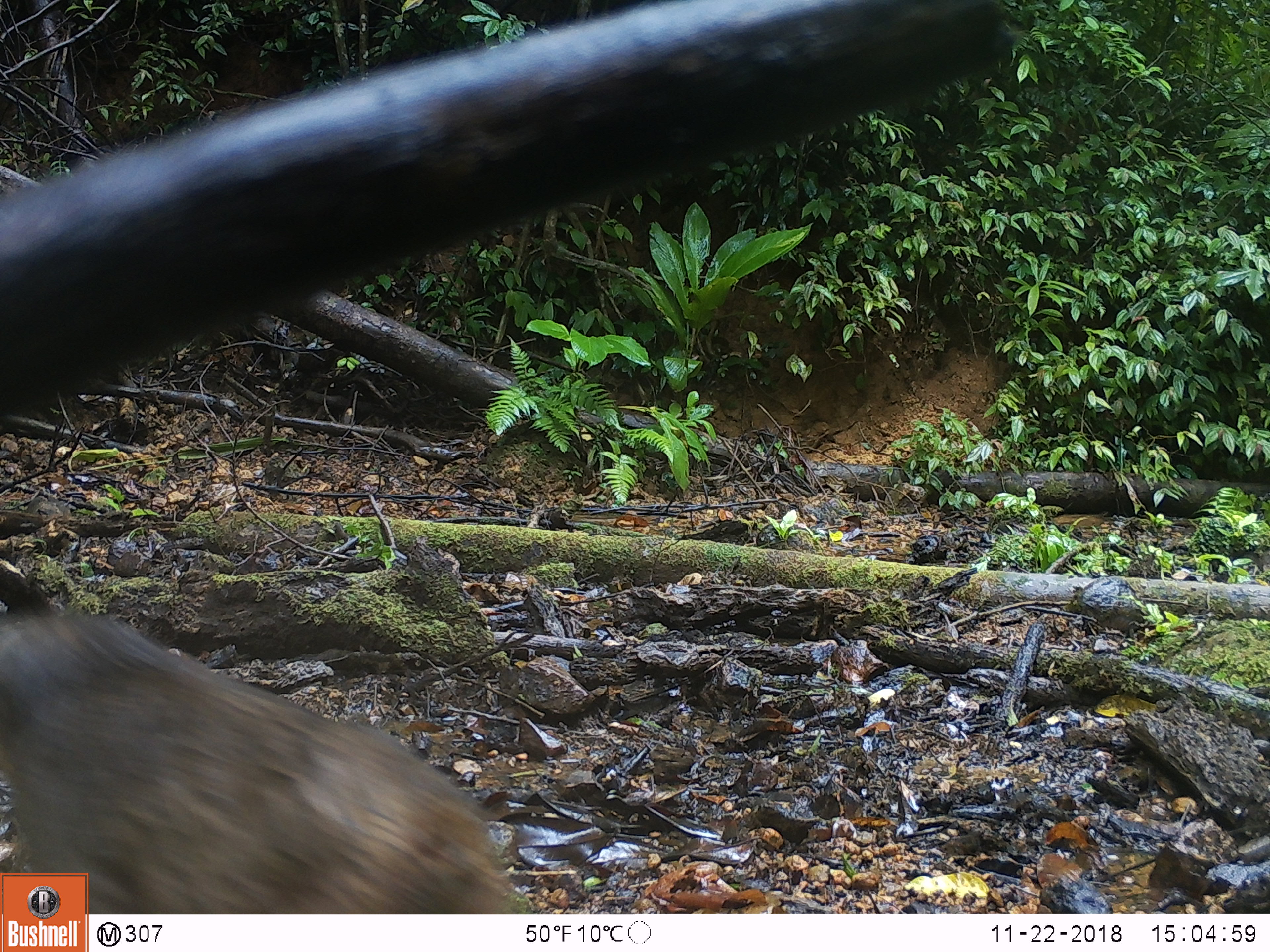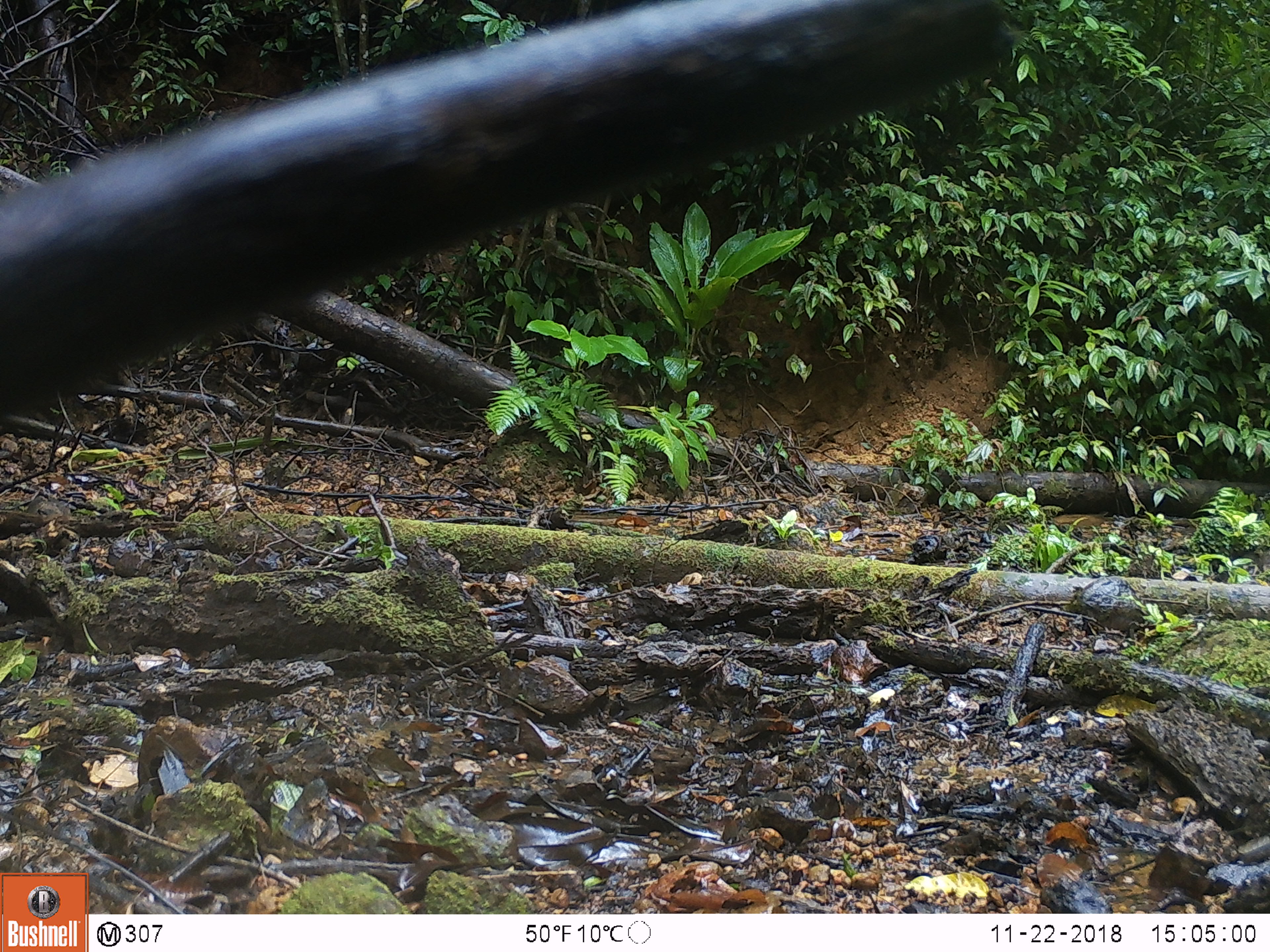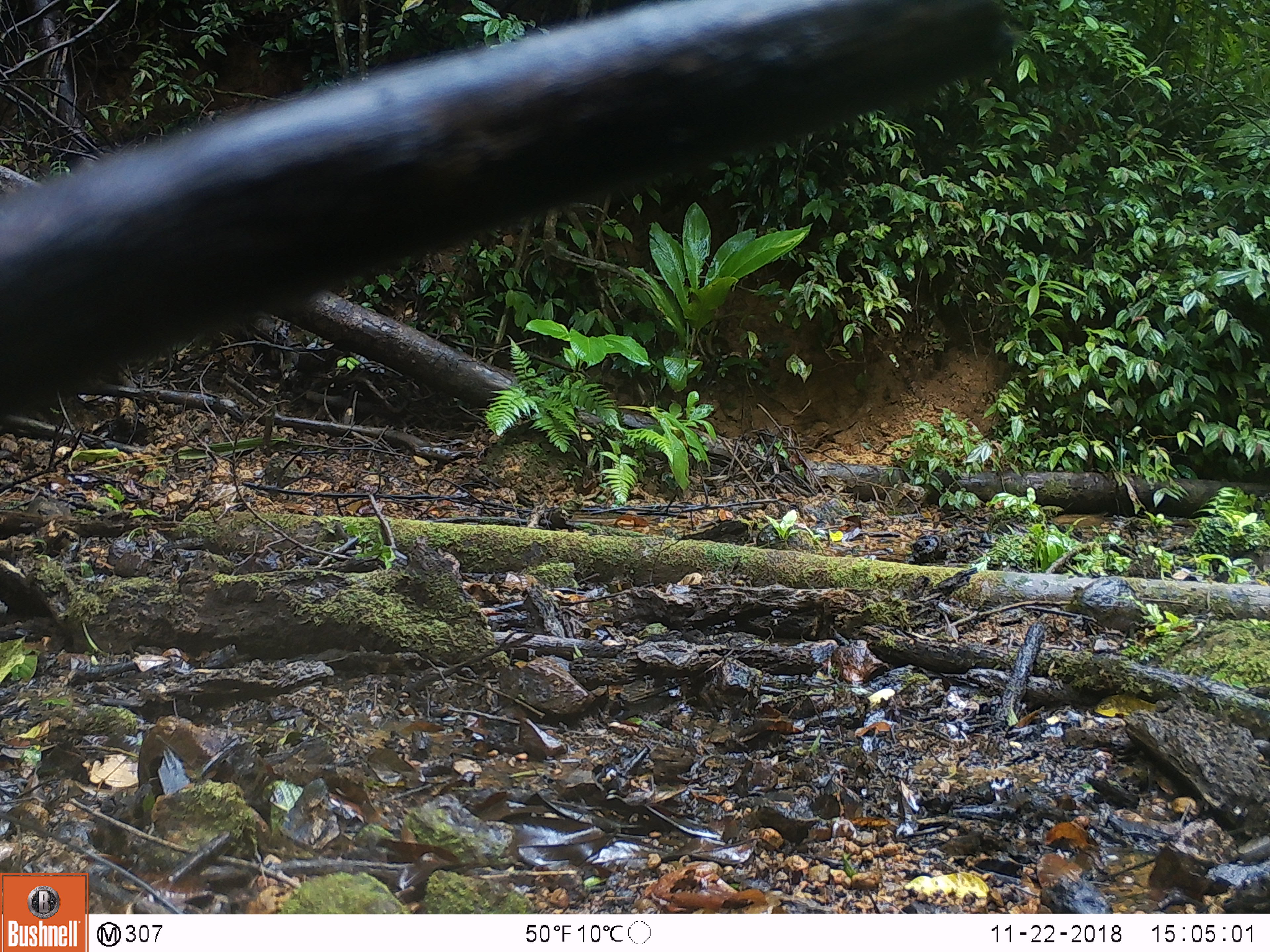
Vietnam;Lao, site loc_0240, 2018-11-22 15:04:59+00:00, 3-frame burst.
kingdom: Animalia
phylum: Chordata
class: Mammalia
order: Primates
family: Cercopithecidae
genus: Macaca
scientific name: Macaca arctoides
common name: stump-tailed macaque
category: stump tailed macaque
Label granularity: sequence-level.